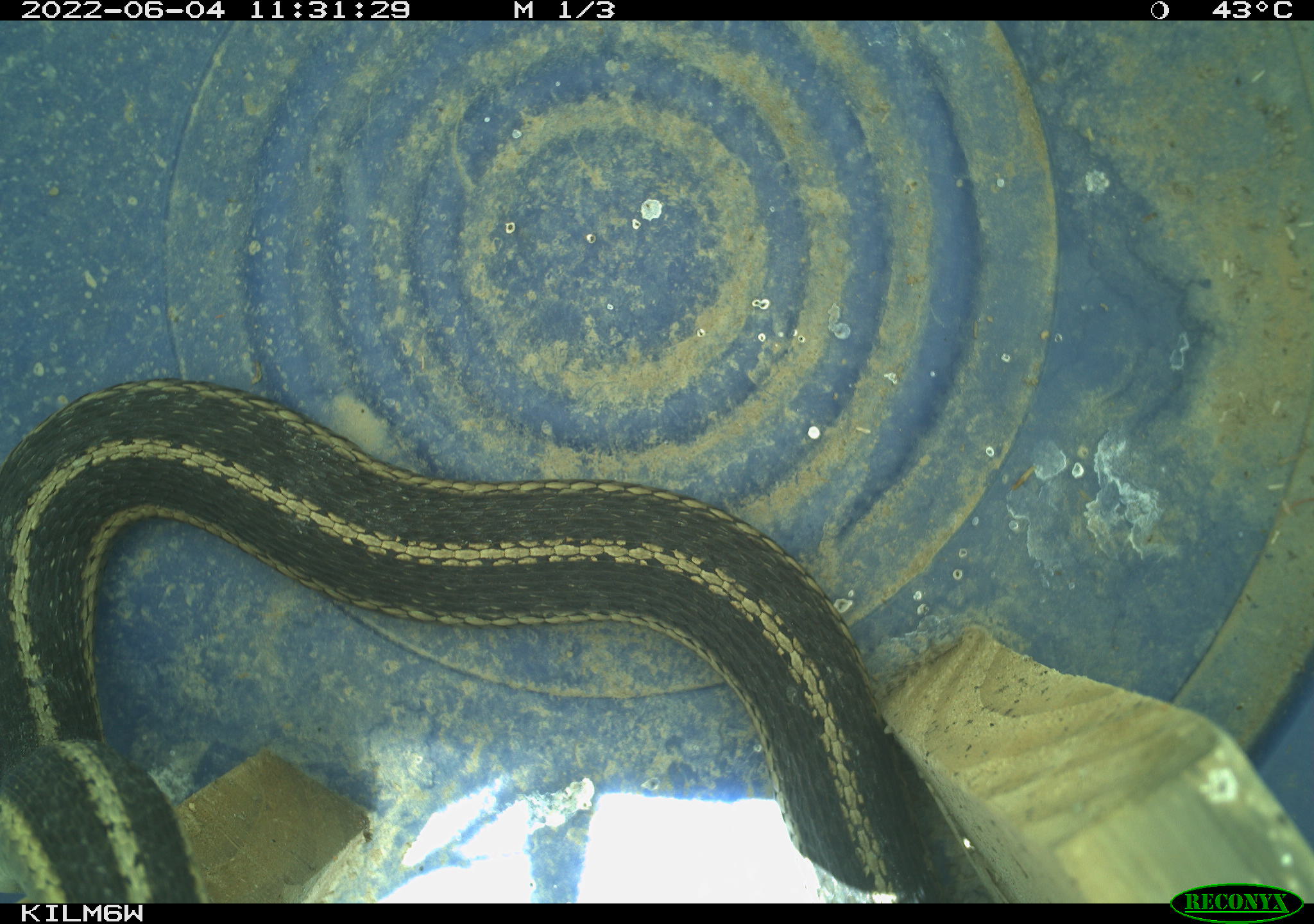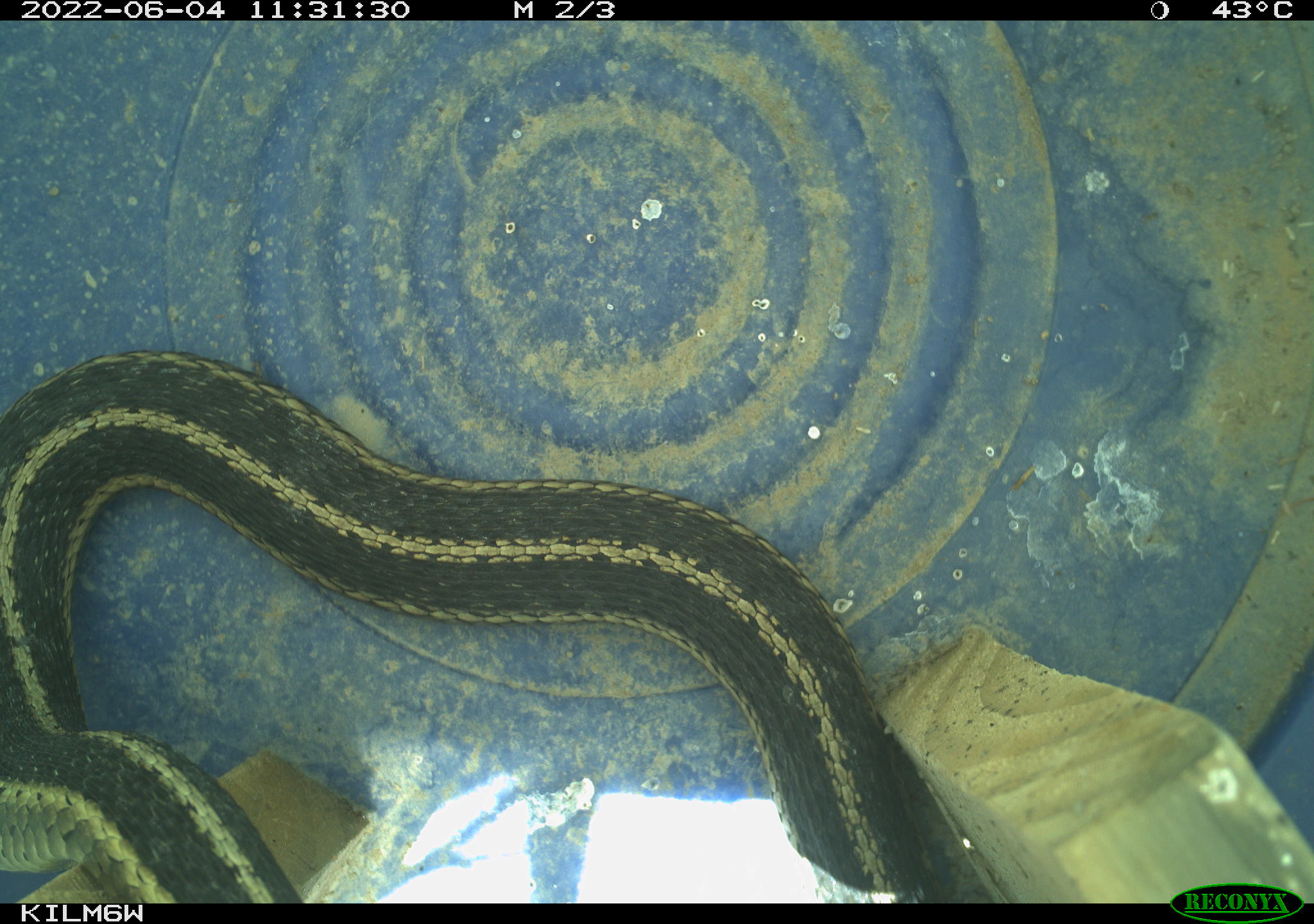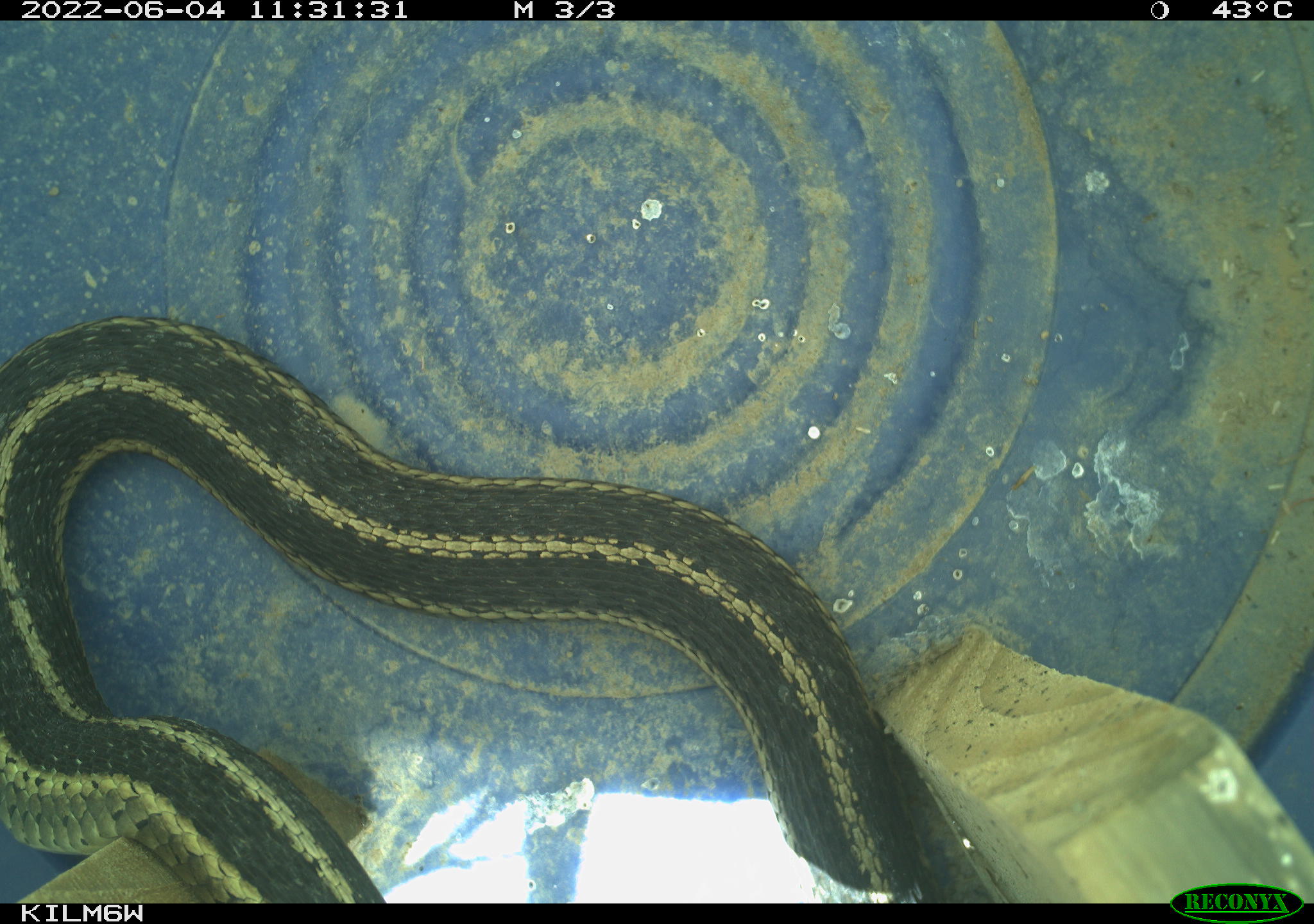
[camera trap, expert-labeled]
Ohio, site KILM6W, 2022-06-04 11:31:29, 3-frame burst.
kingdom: Animalia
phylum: Chordata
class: Reptilia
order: Squamata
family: Colubridae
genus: Thamnophis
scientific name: Thamnophis sirtalis sirtalis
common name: eastern gartersnake